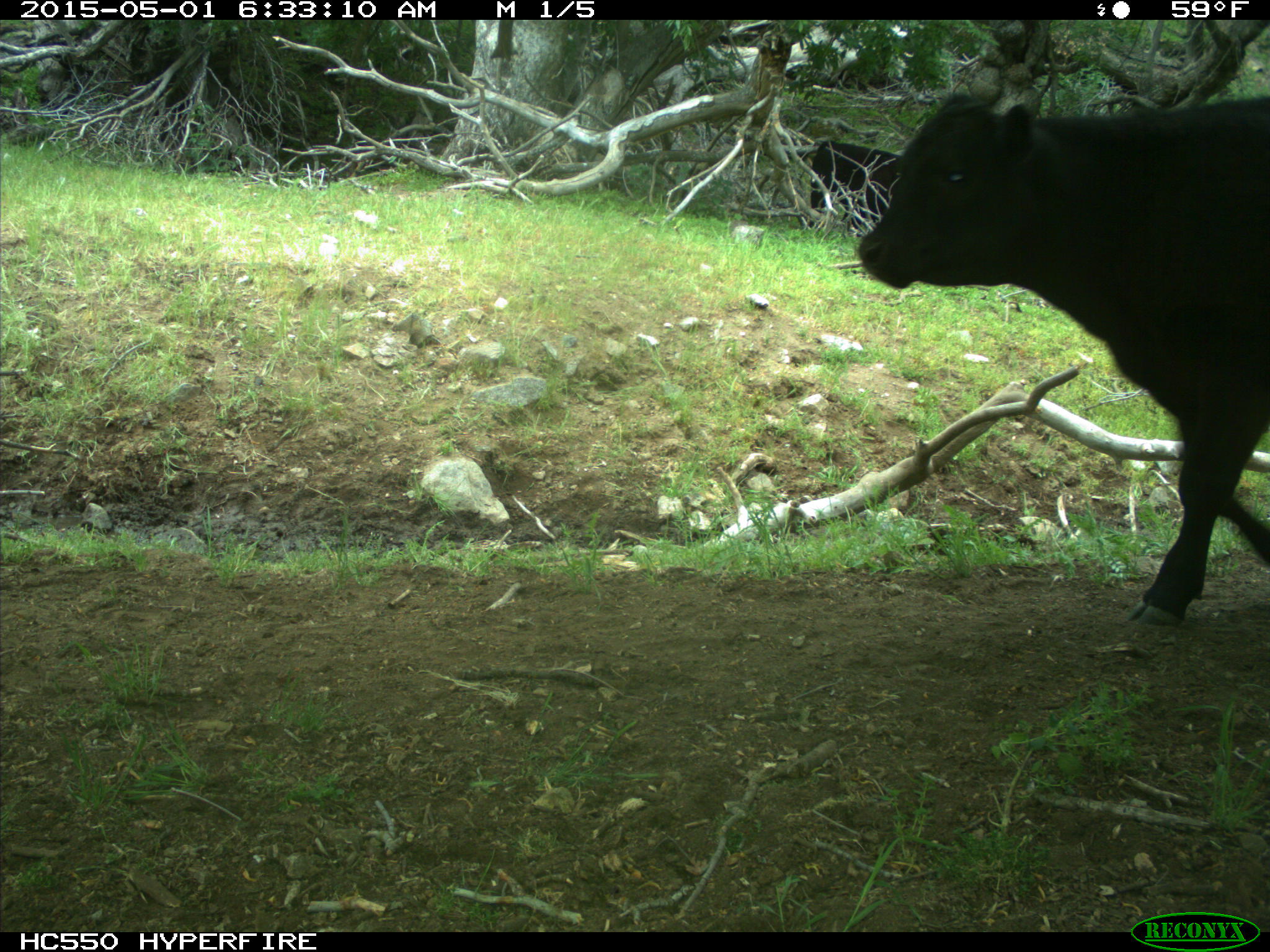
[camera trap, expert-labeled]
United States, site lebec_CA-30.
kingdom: Animalia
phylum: Chordata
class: Mammalia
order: Artiodactyla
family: Bovidae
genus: Bos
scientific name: Bos taurus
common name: domestic cow